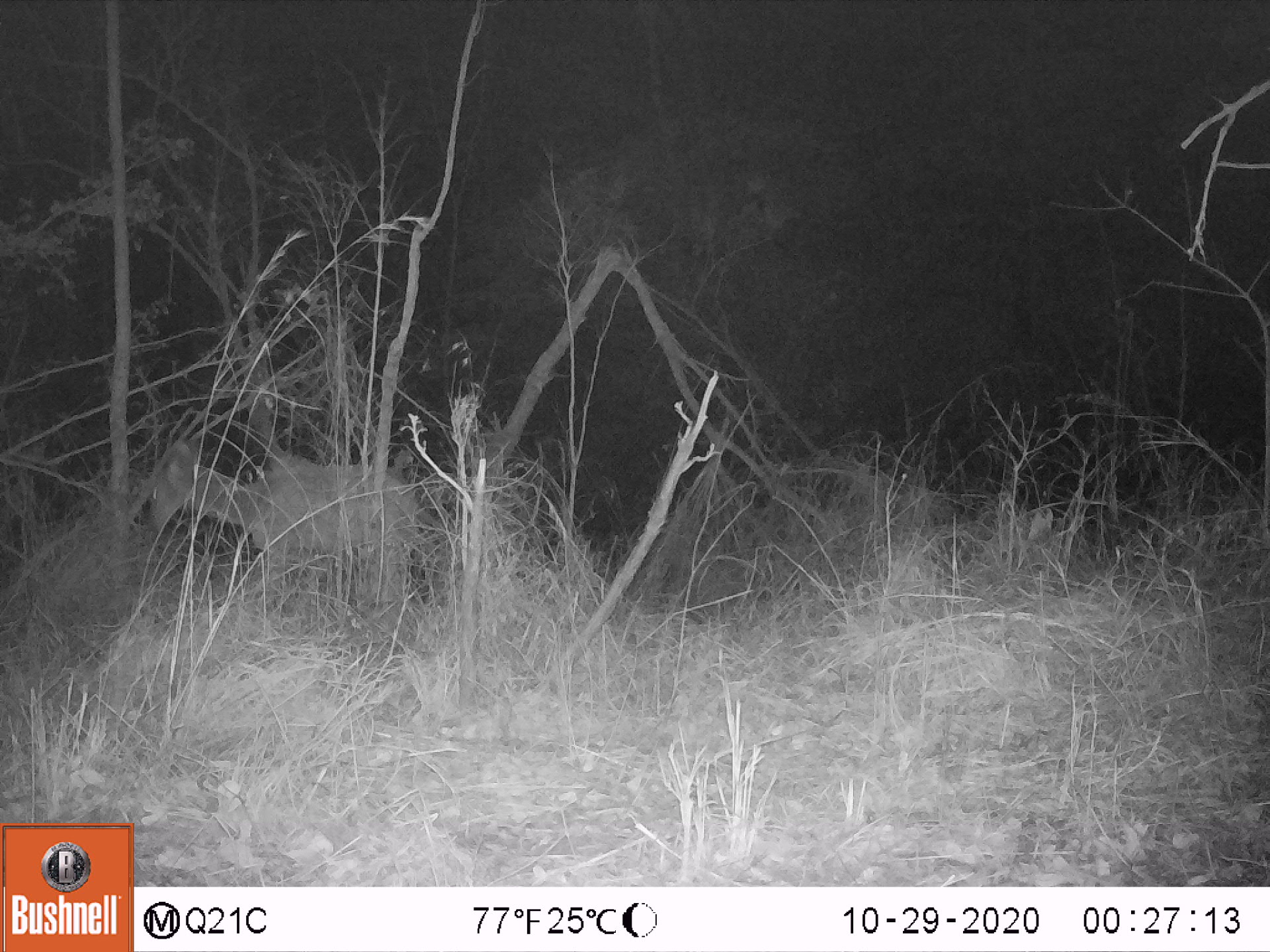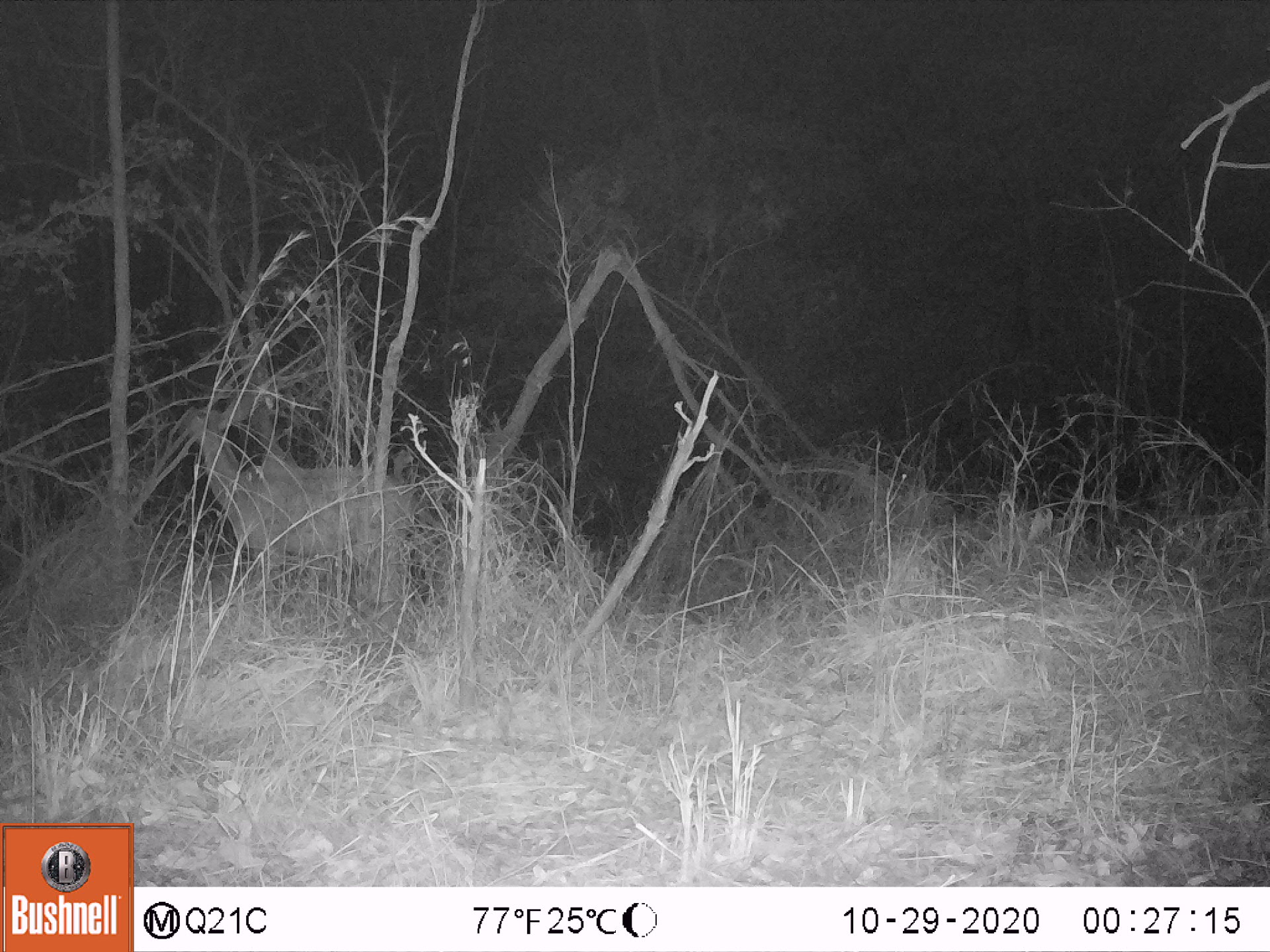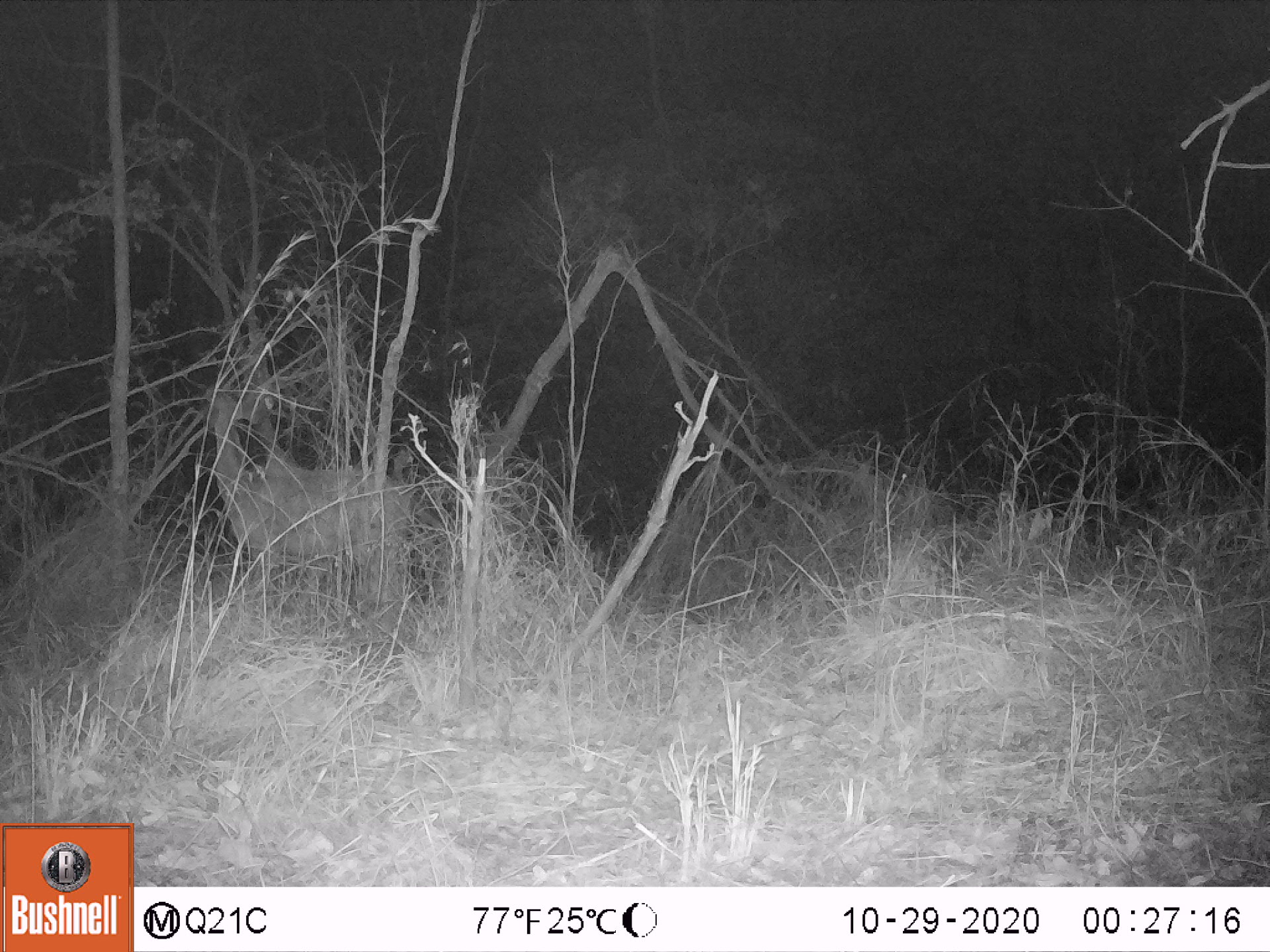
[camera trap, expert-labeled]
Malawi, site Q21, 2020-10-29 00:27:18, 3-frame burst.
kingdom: Animalia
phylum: Chordata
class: Mammalia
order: Artiodactyla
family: Bovidae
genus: Tragelaphus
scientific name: Tragelaphus strepsiceros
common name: greater kudu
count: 1